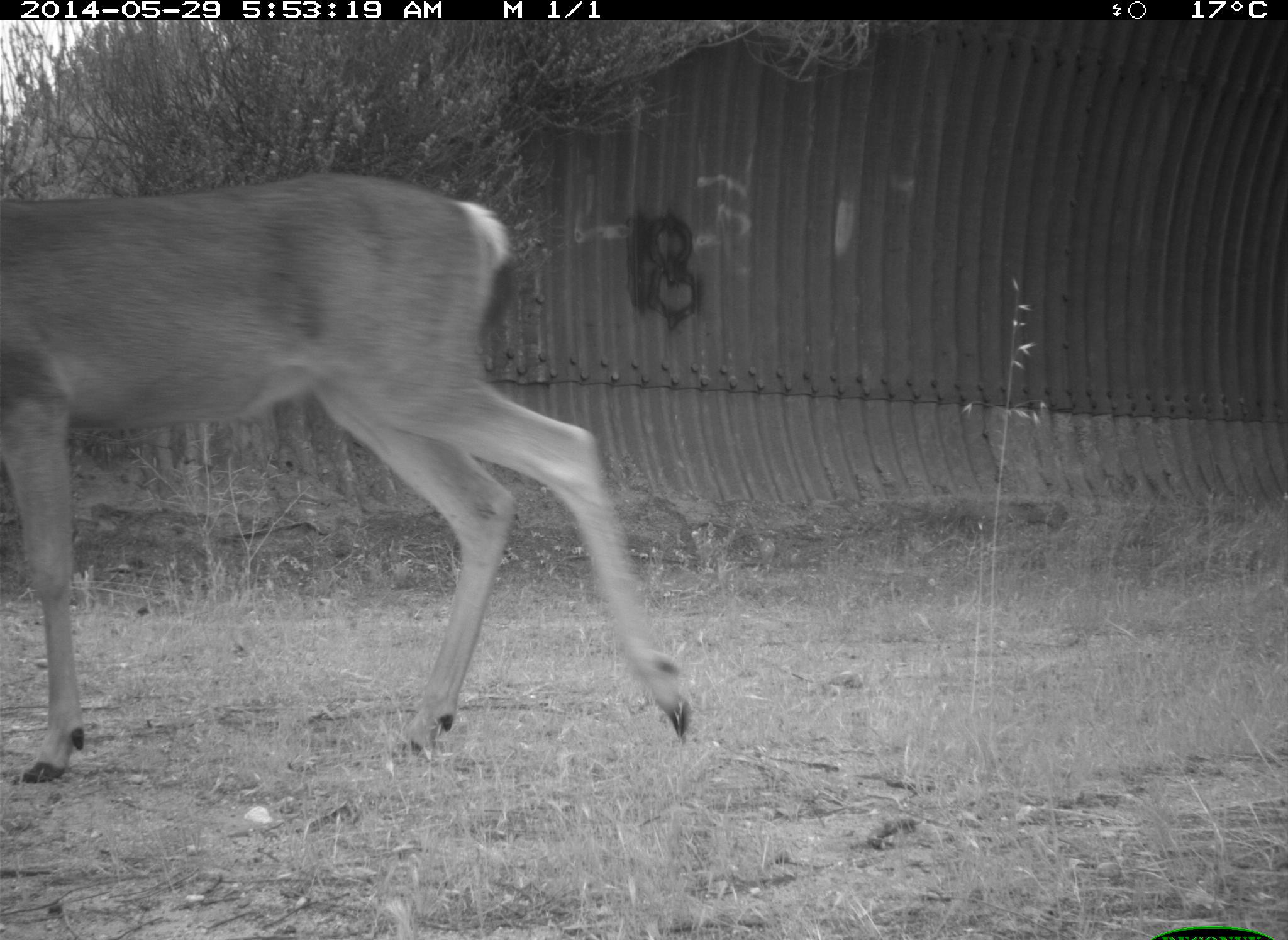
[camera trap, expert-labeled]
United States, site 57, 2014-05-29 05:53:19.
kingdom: Animalia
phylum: Chordata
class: Mammalia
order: Artiodactyla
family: Cervidae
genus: Odocoileus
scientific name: Odocoileus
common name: deer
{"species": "deer (Odocoileus)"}